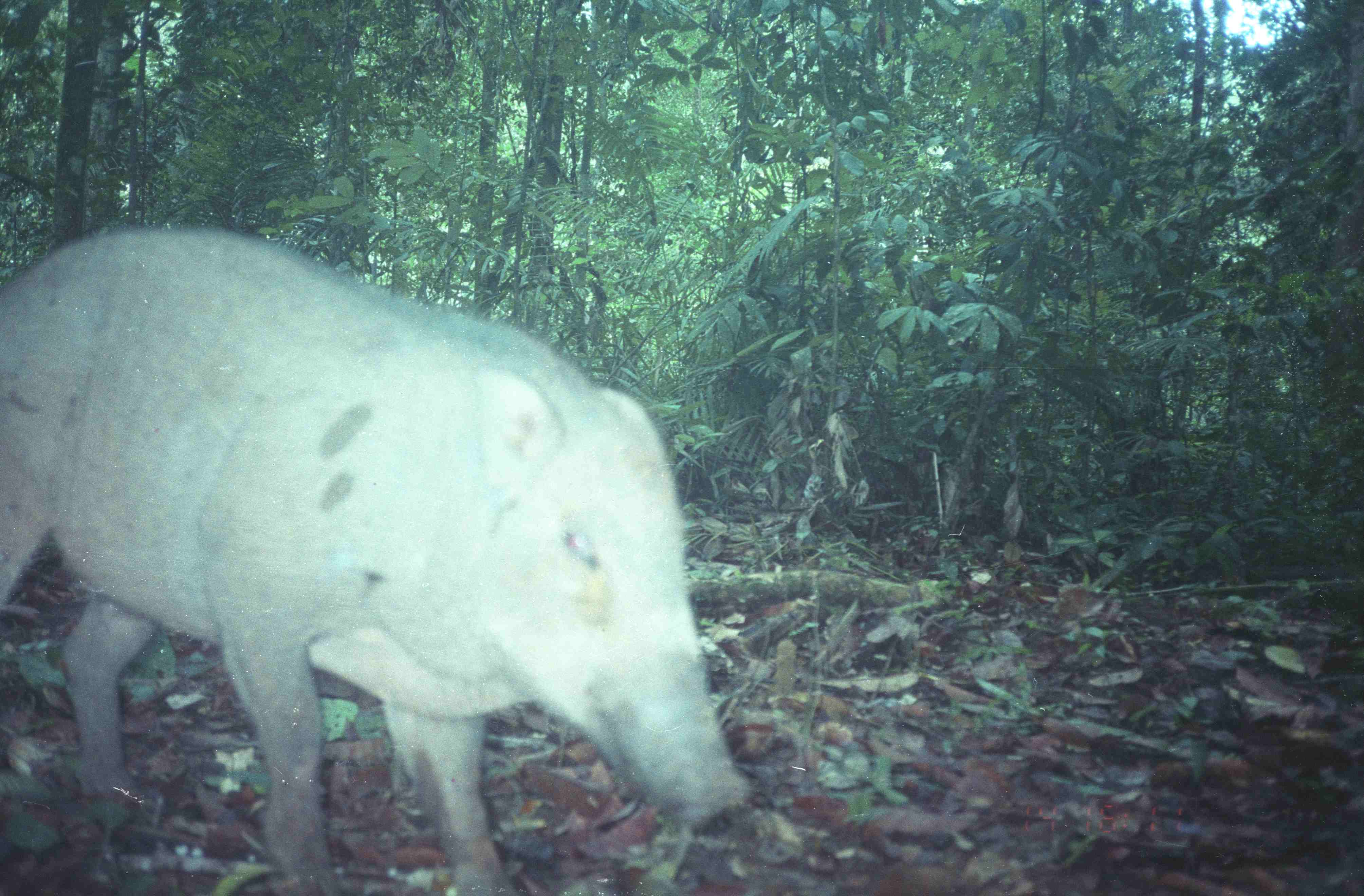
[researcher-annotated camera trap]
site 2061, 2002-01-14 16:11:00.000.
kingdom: Animalia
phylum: Chordata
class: Mammalia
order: Artiodactyla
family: Suidae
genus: Sus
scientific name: Sus scrofa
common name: wild boar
Sus scrofa (wild boar), count 1.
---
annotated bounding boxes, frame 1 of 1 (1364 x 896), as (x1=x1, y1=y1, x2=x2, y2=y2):
sus scrofa: (x1=0, y1=225, x2=756, y2=896)